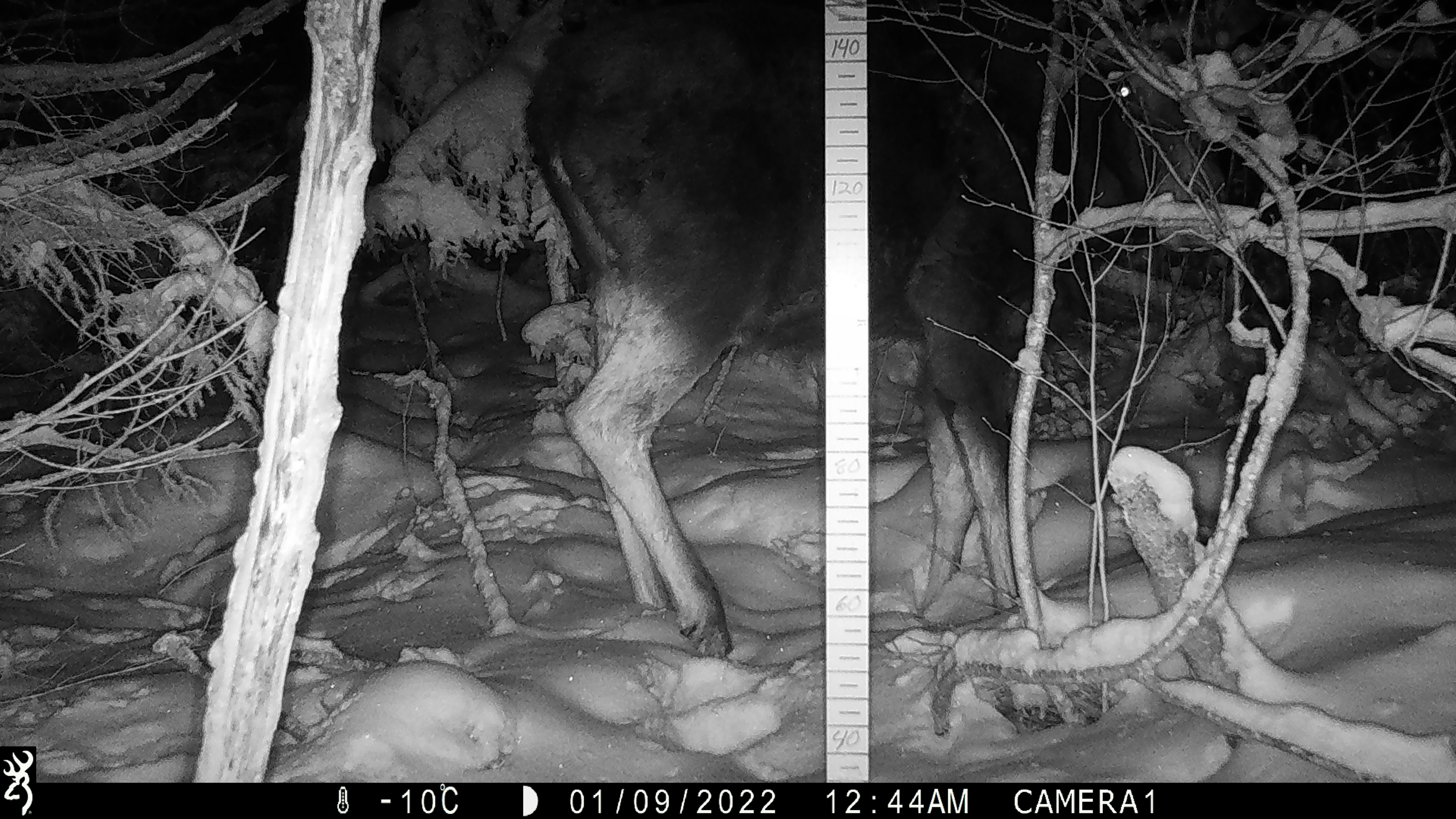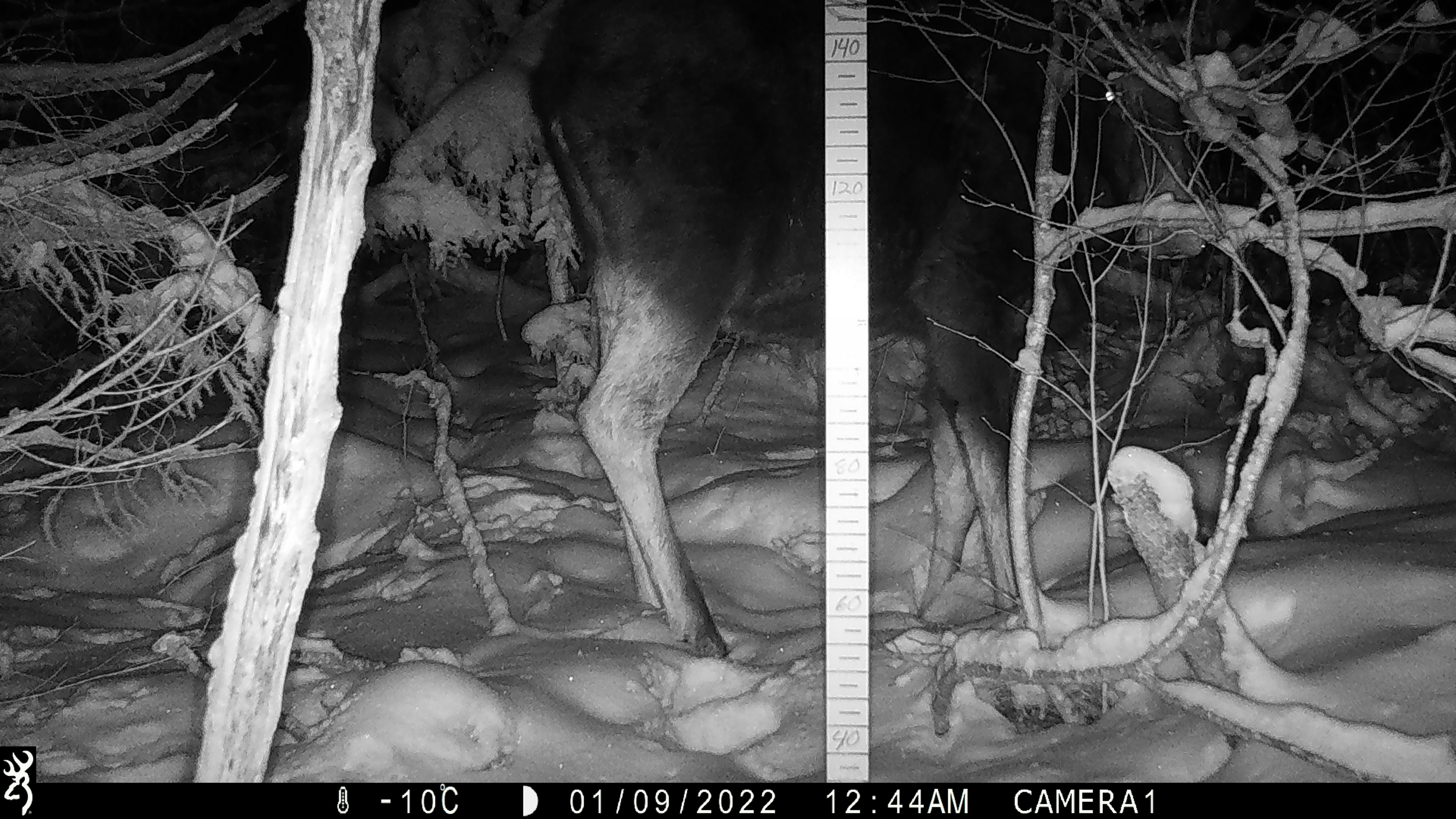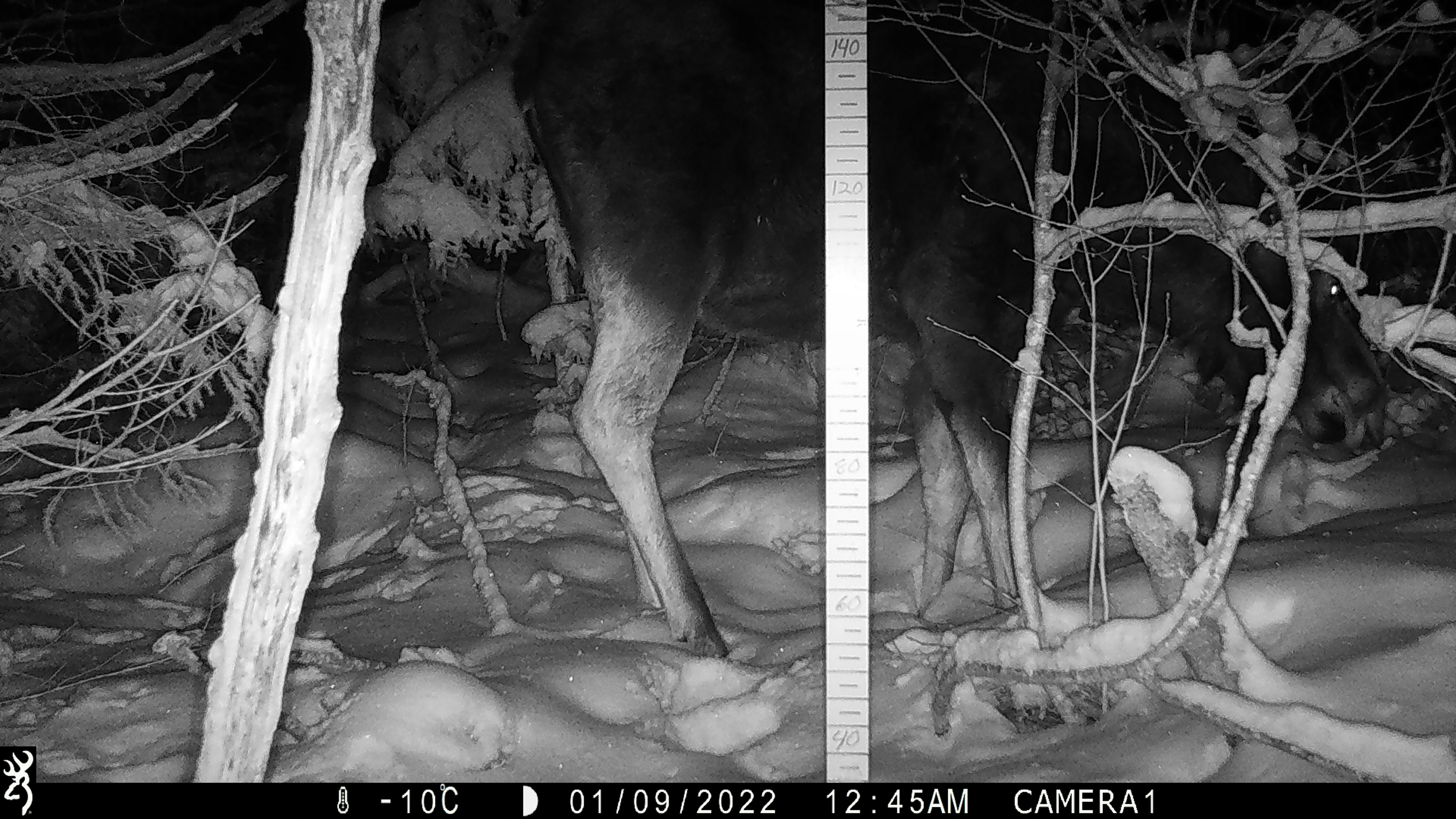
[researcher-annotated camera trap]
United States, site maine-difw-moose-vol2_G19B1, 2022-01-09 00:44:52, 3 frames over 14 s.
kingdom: Animalia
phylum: Chordata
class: Mammalia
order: Artiodactyla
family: Cervidae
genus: Alces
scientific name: Alces alces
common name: moose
Moose (Alces alces).